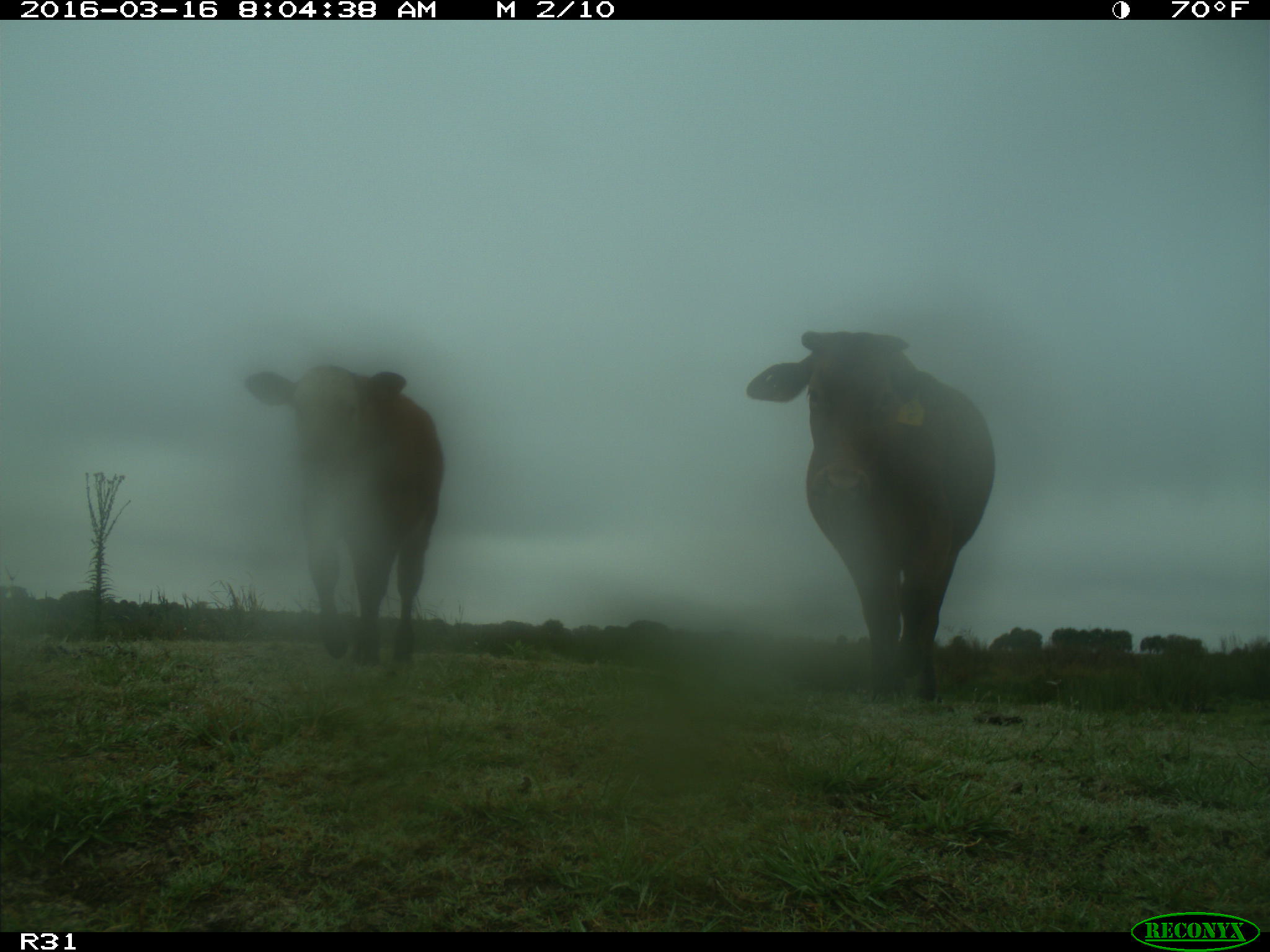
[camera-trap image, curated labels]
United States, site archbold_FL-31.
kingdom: Animalia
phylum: Chordata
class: Mammalia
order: Artiodactyla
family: Bovidae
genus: Bos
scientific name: Bos taurus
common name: domestic cow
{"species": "Bos taurus (domestic cow)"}